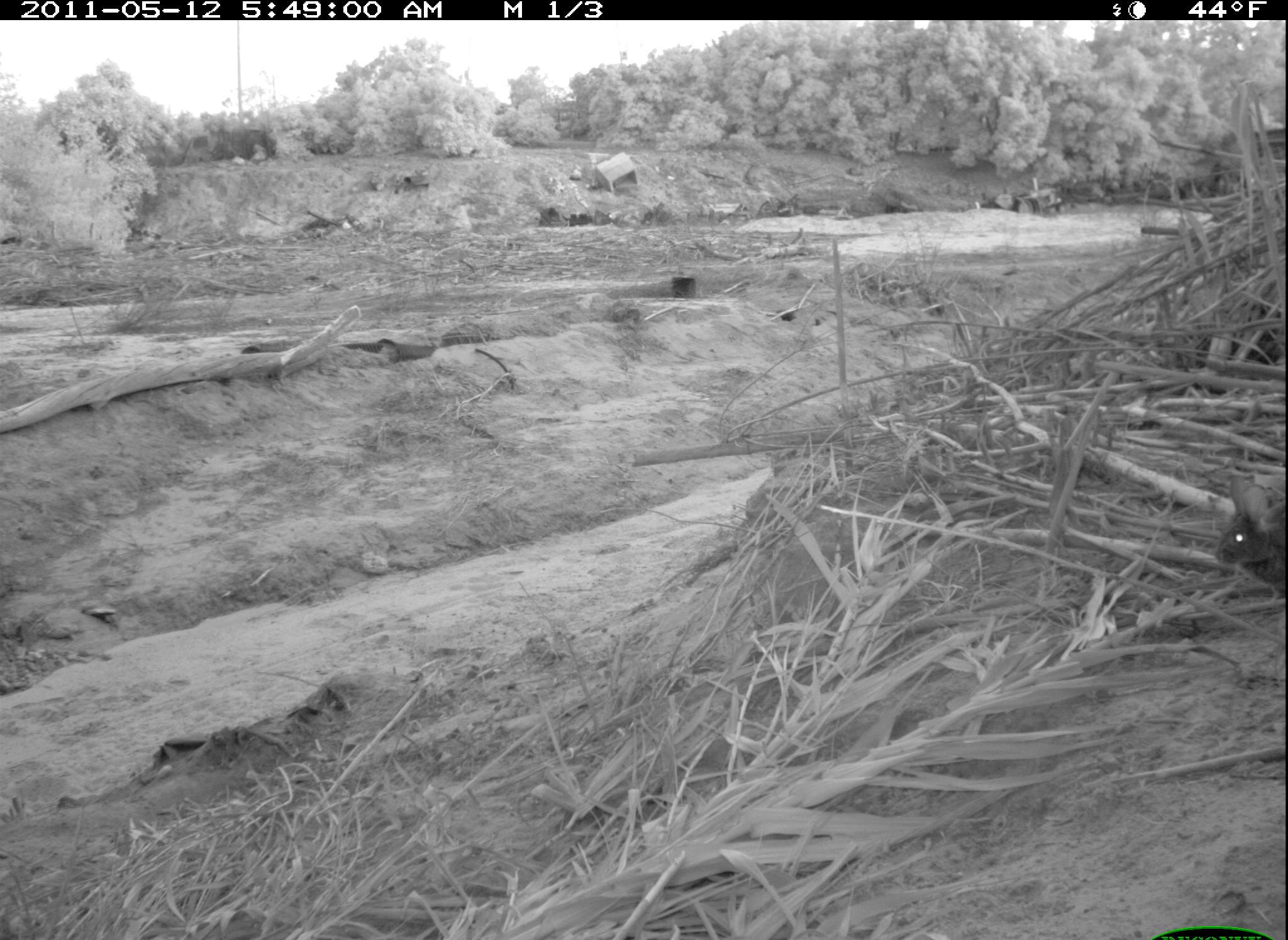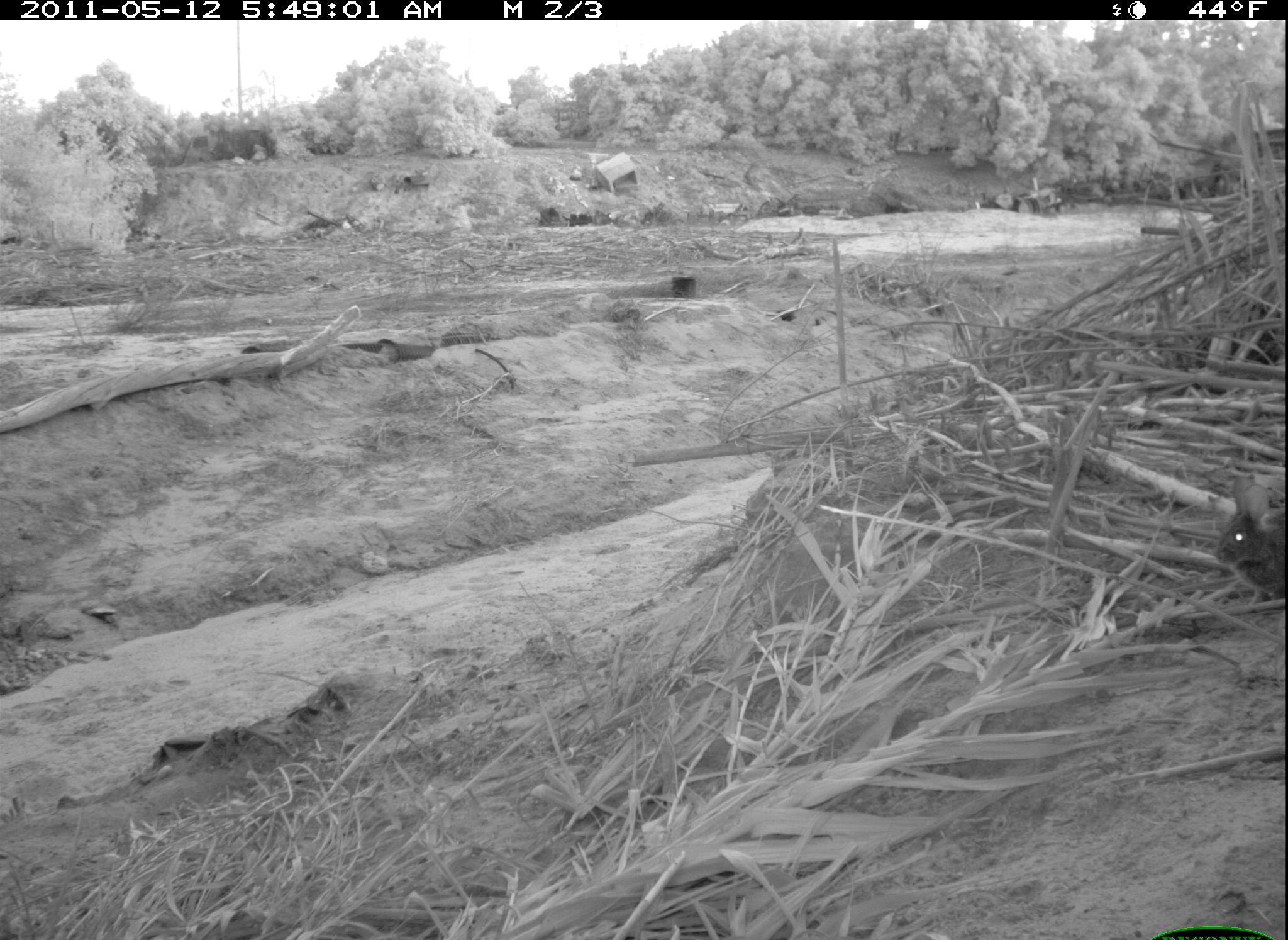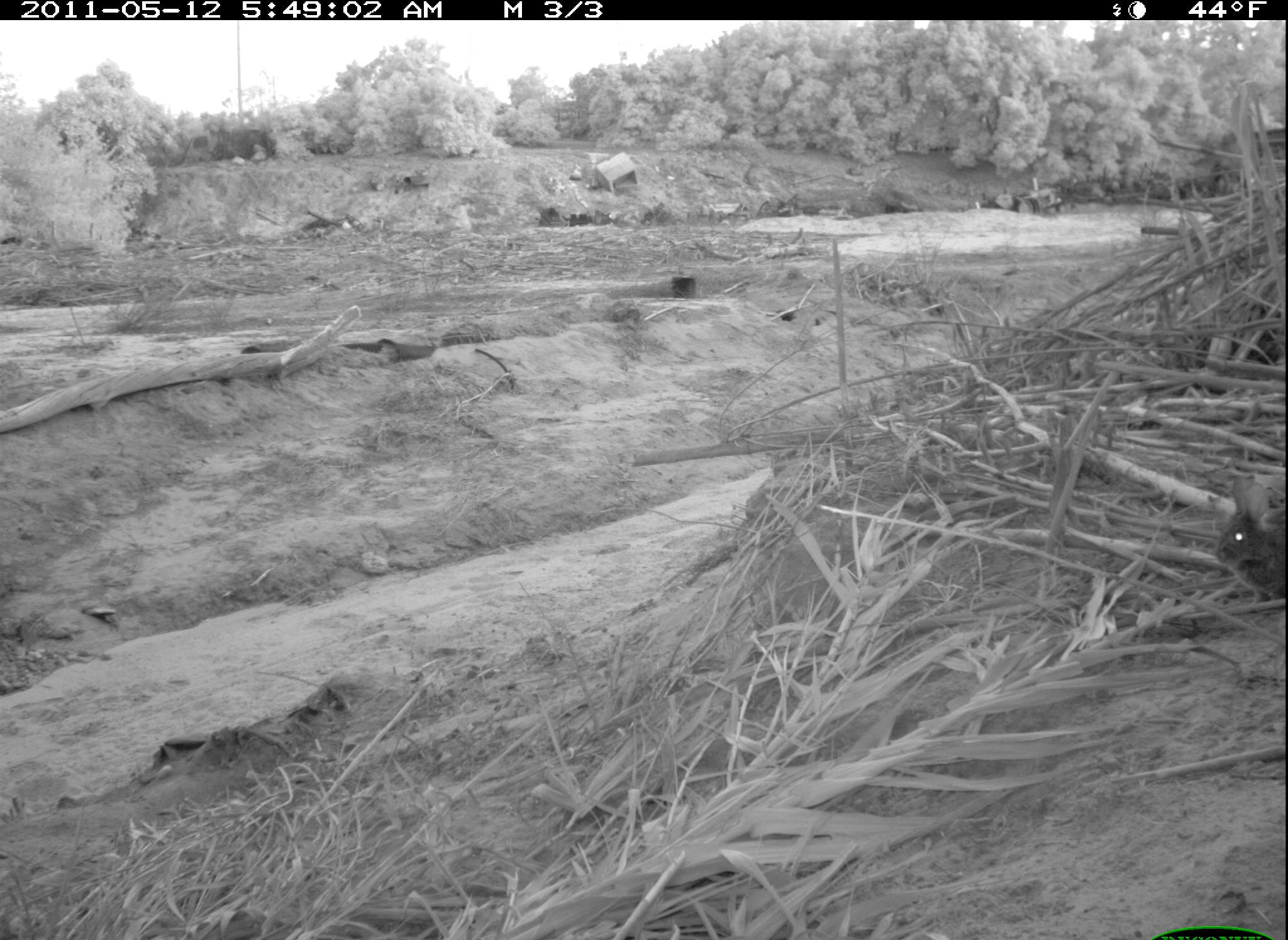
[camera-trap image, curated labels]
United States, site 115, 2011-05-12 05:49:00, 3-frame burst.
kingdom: Animalia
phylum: Chordata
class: Mammalia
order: Lagomorpha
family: Leporidae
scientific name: Leporidae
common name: rabbits and hares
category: rabbit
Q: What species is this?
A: Rabbit (rabbits and hares) (Leporidae).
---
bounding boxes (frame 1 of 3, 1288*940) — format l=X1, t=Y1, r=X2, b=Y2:
rabbit: l=1216, t=474, r=1286, b=607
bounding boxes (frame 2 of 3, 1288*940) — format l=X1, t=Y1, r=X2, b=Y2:
rabbit: l=1205, t=457, r=1280, b=640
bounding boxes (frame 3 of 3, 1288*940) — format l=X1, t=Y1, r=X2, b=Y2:
rabbit: l=1201, t=451, r=1286, b=638